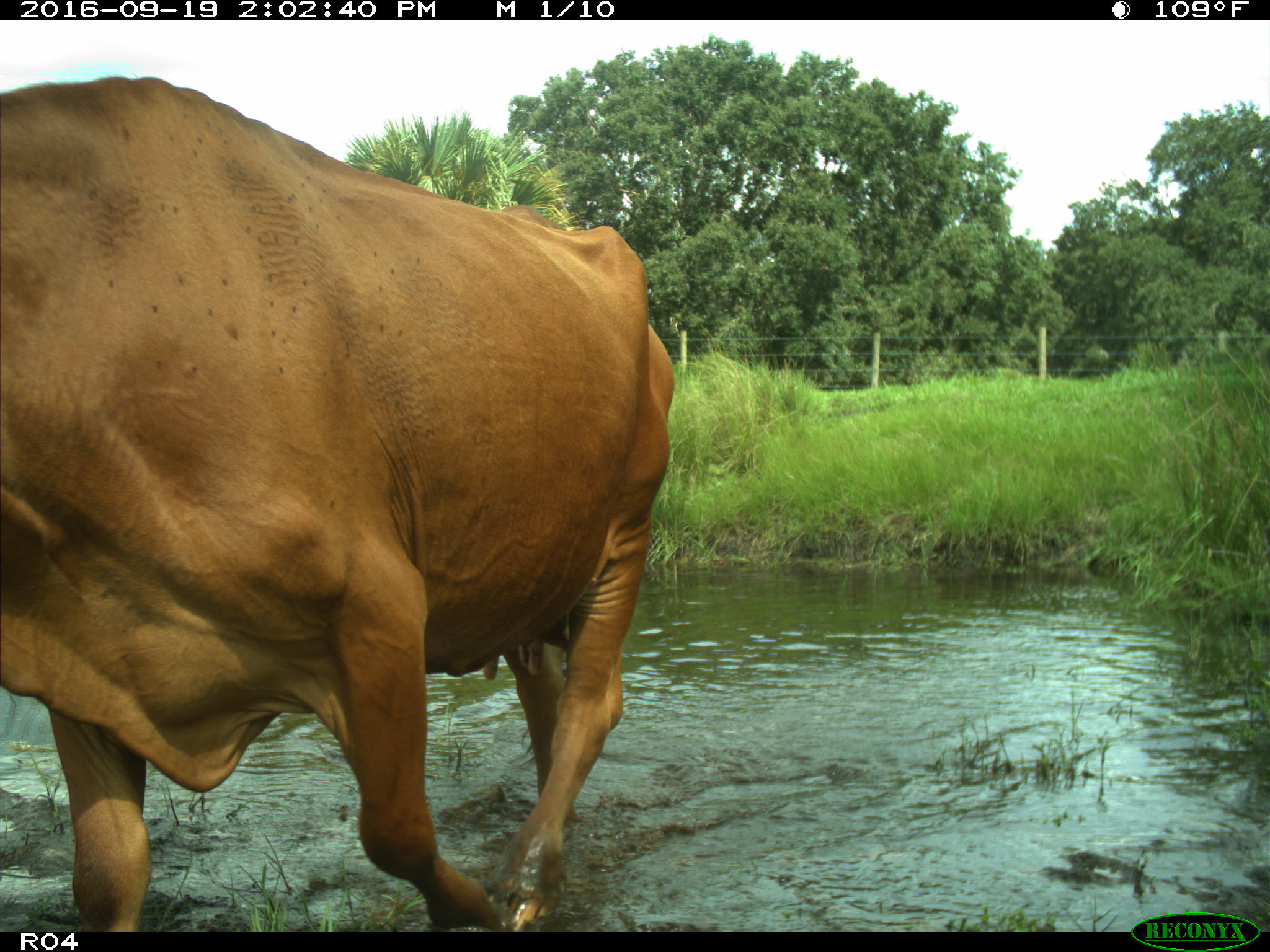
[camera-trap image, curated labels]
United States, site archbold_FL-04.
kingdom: Animalia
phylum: Chordata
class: Mammalia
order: Artiodactyla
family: Bovidae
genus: Bos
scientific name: Bos taurus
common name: domestic cow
Bos taurus (domestic cow).